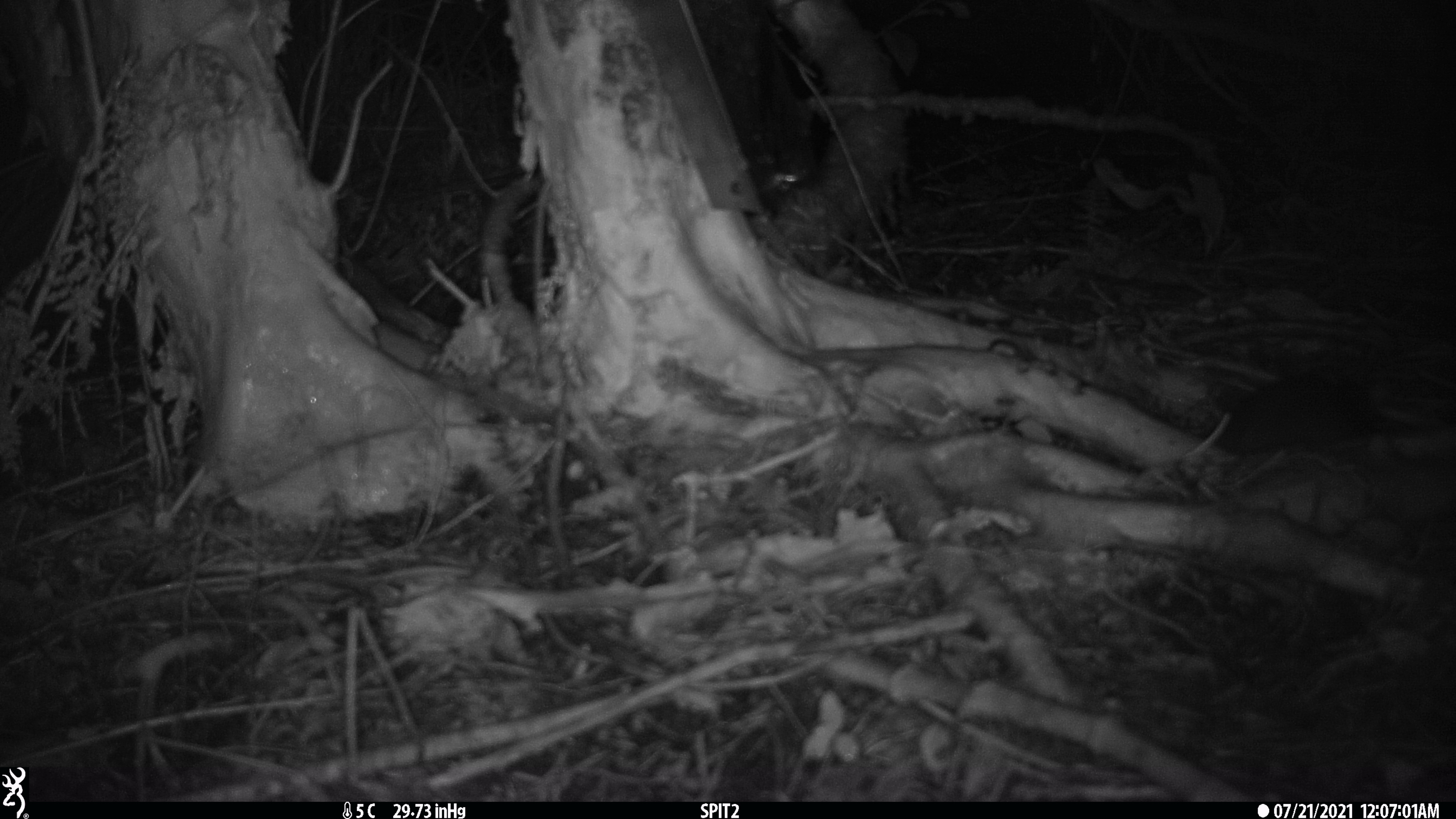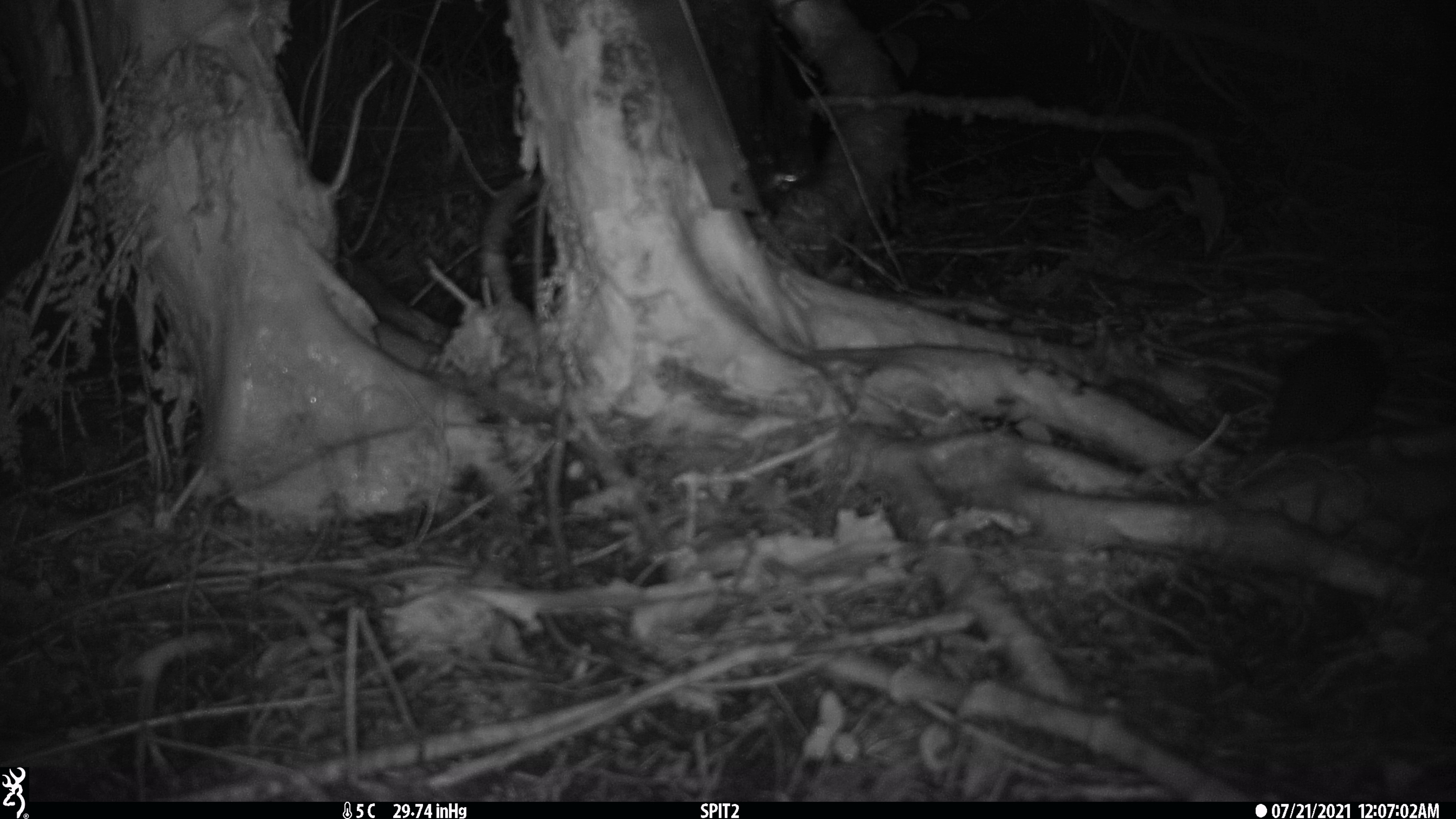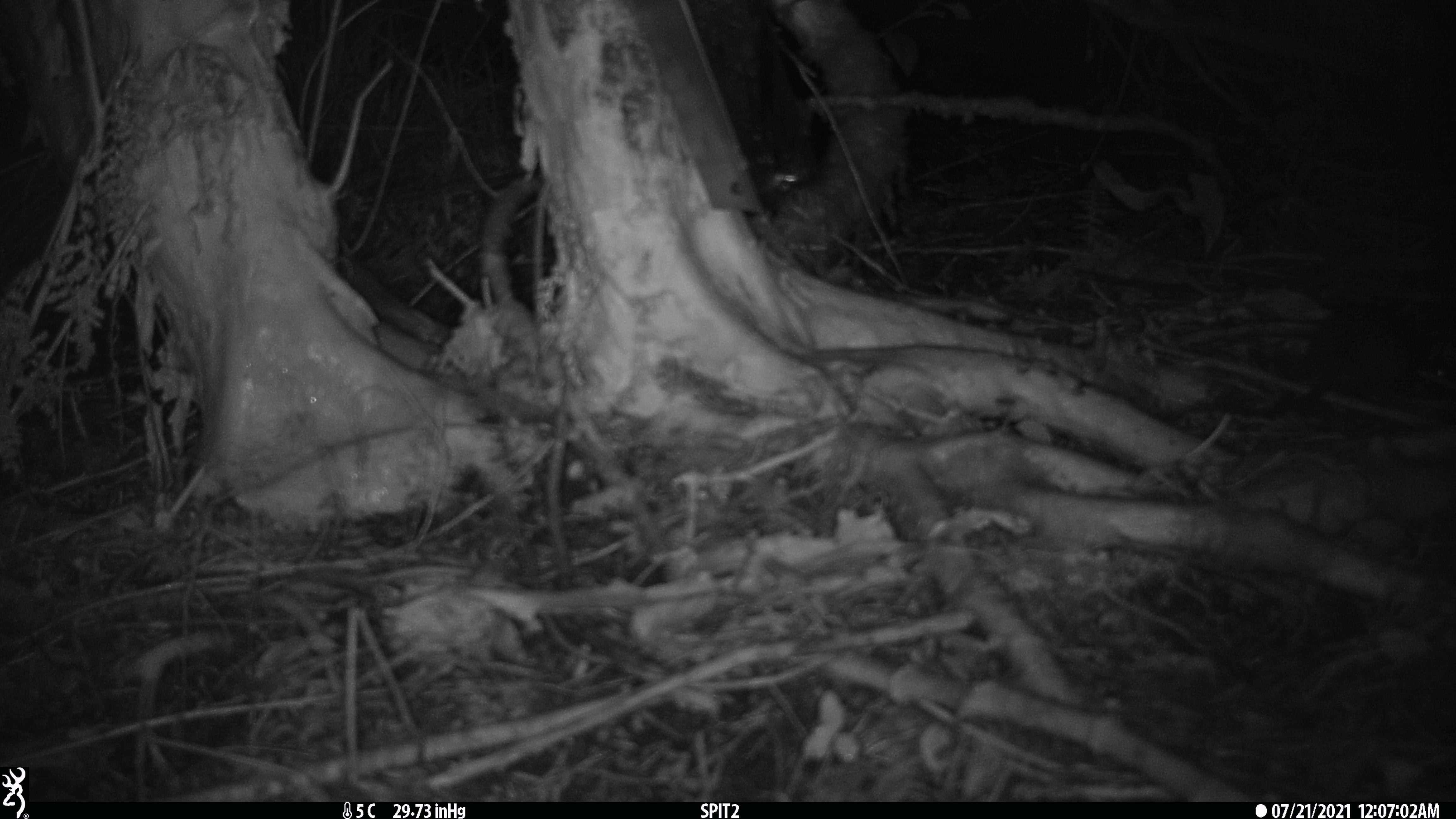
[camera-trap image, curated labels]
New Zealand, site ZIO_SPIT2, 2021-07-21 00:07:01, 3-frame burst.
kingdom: Animalia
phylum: Chordata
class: Mammalia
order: Rodentia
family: Muridae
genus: Rattus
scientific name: Rattus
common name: rat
Rat (Rattus).